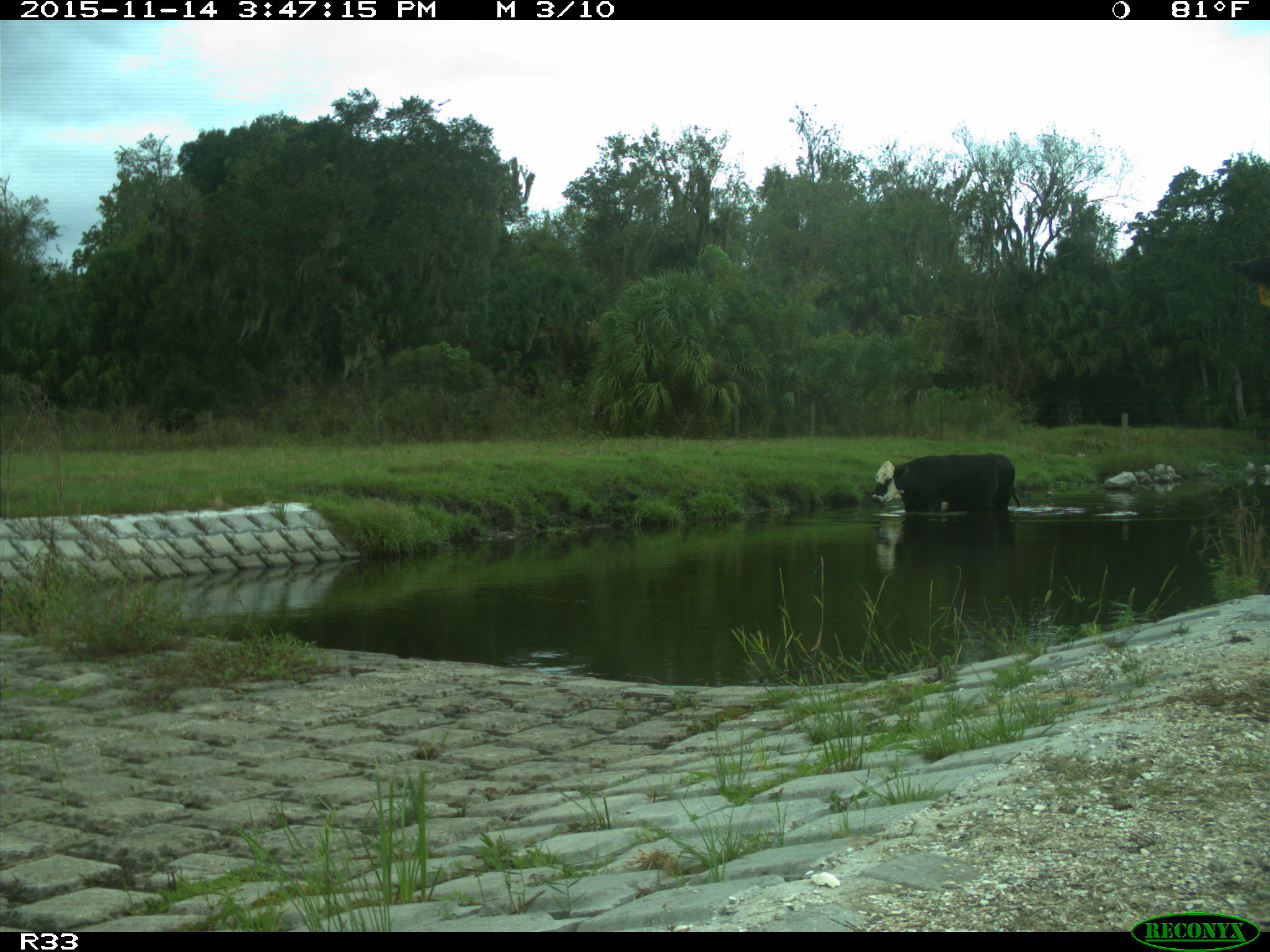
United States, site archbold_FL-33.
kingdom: Animalia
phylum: Chordata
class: Mammalia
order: Artiodactyla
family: Bovidae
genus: Bos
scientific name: Bos taurus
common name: domestic cow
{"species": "Bos taurus (domestic cow)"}